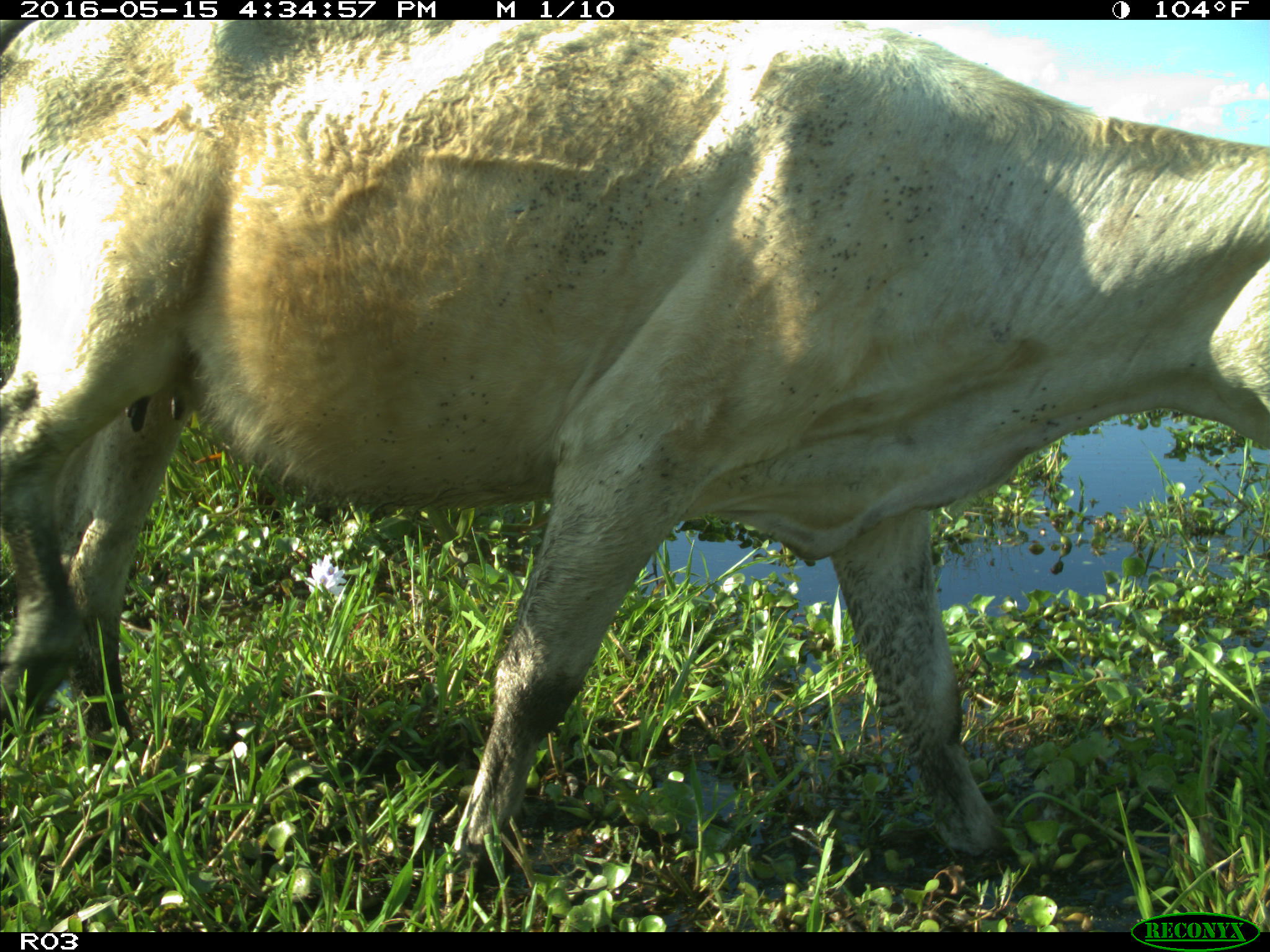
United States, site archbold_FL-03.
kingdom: Animalia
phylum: Chordata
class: Mammalia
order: Artiodactyla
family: Bovidae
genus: Bos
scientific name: Bos taurus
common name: domestic cow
Bos taurus (domestic cow).